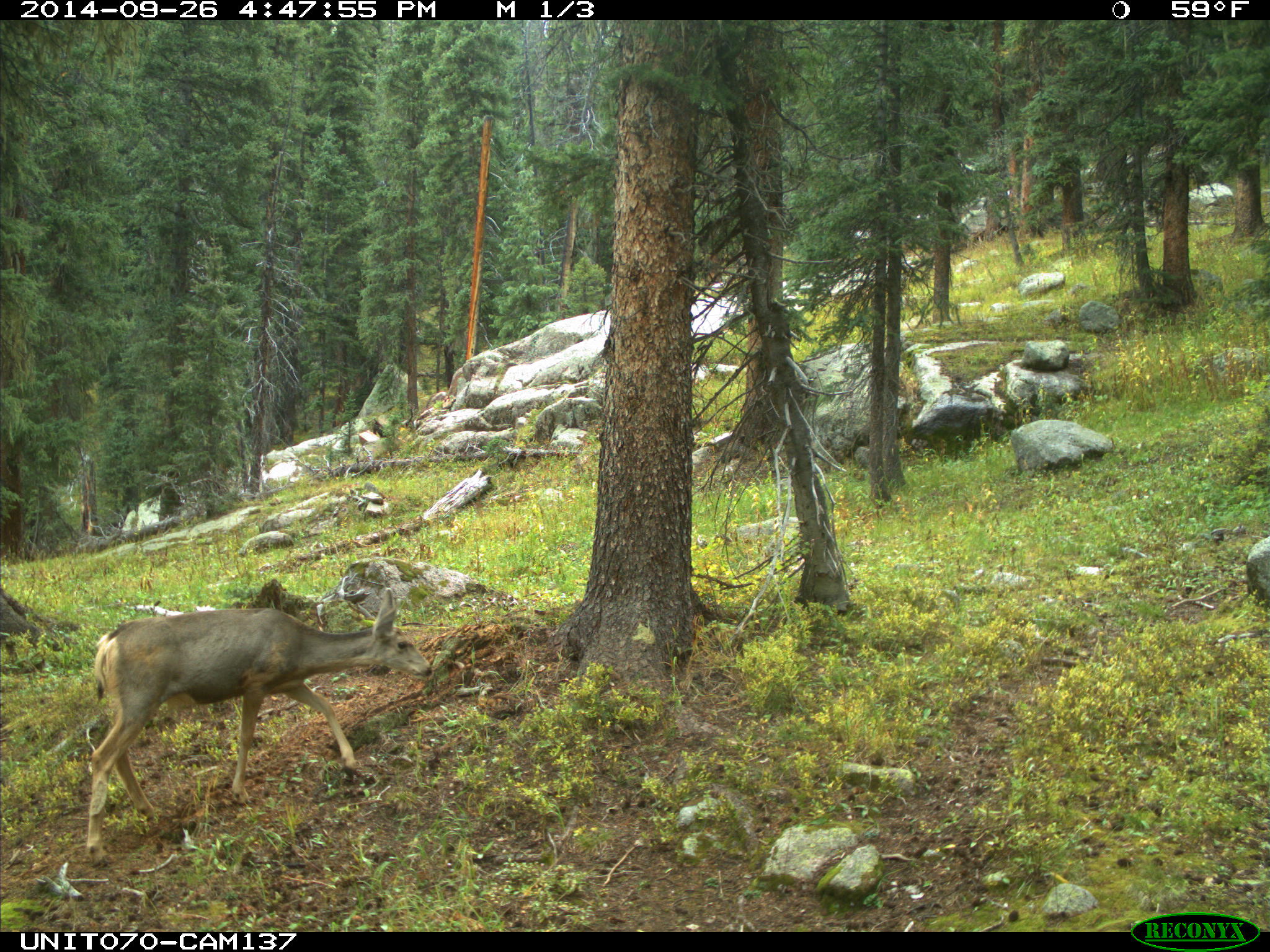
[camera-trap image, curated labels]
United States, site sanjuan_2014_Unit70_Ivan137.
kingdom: Animalia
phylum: Chordata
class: Mammalia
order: Artiodactyla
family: Cervidae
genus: Odocoileus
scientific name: Odocoileus hemionus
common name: mule deer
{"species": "Odocoileus hemionus (mule deer)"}